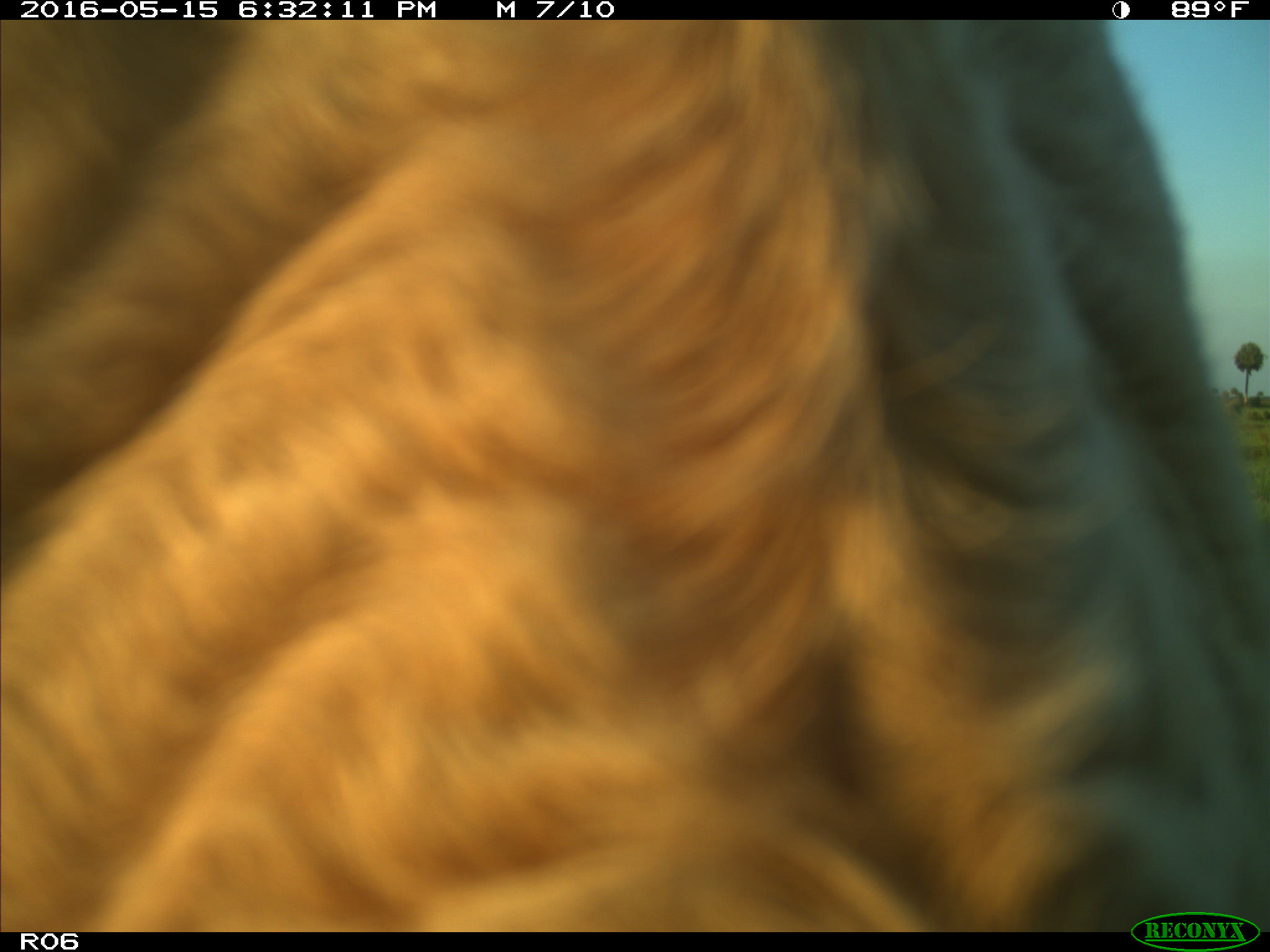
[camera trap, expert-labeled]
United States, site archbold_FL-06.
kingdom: Animalia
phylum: Chordata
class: Mammalia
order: Artiodactyla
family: Bovidae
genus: Bos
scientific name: Bos taurus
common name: domestic cow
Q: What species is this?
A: Bos taurus (domestic cow).